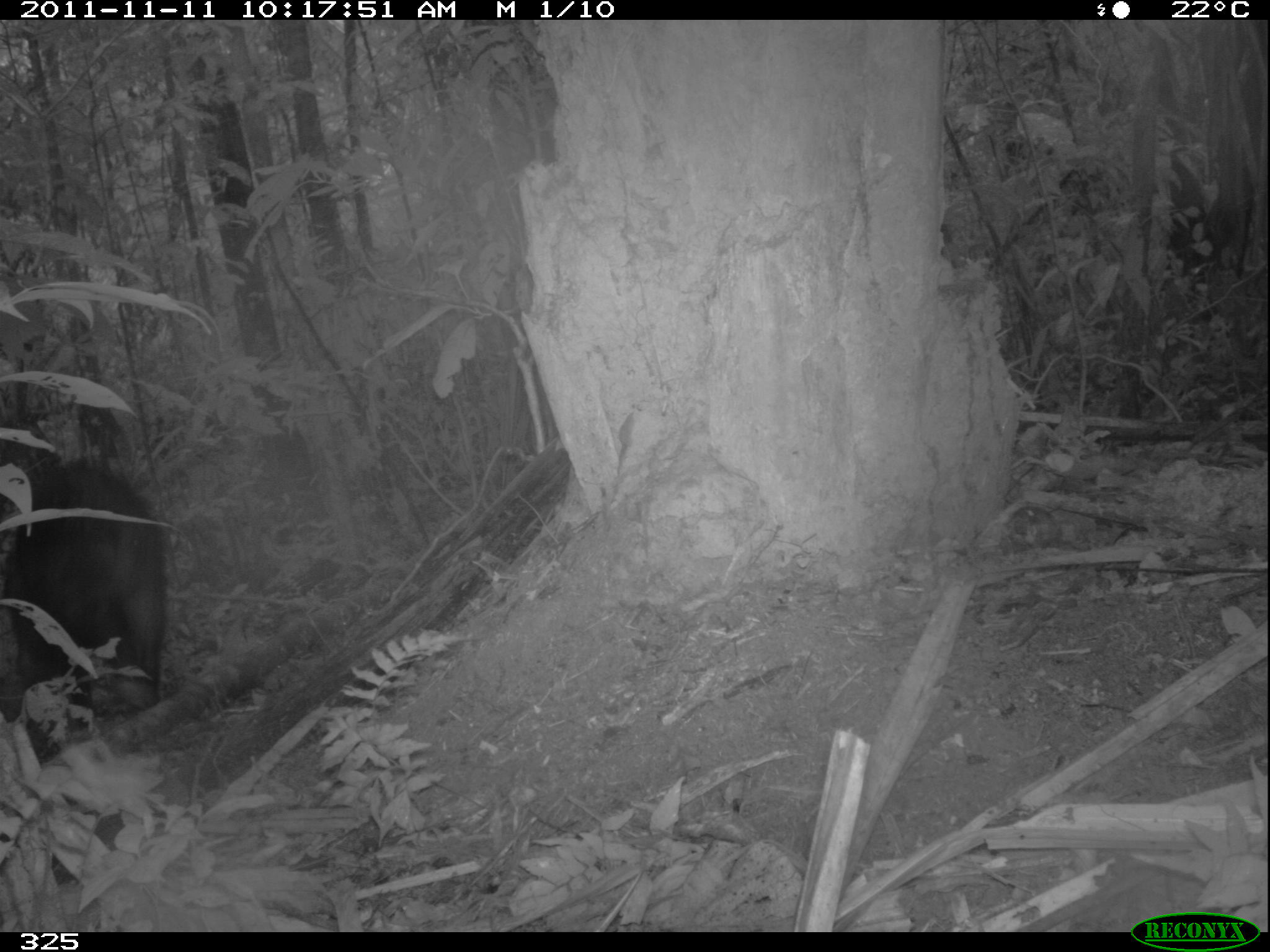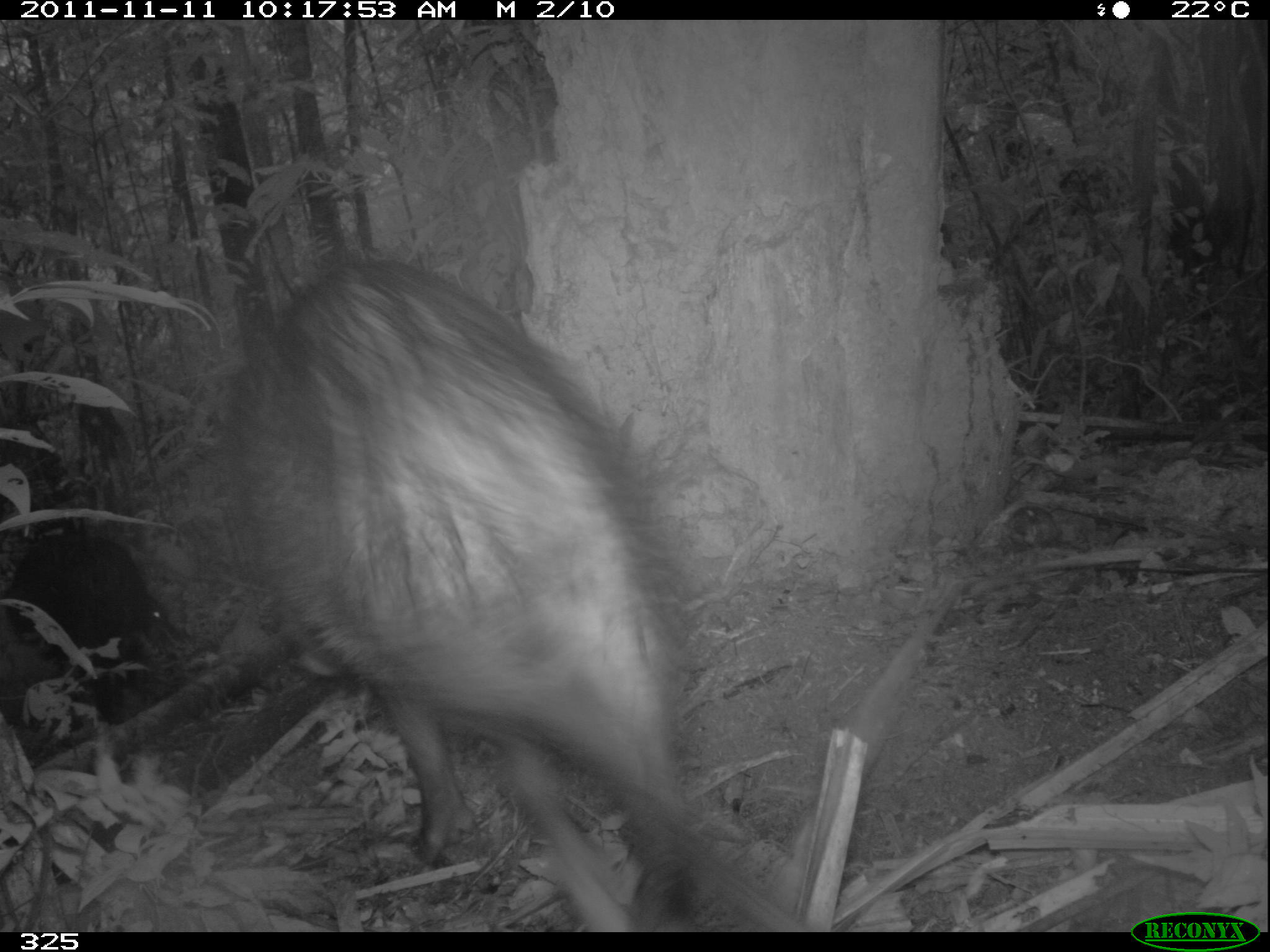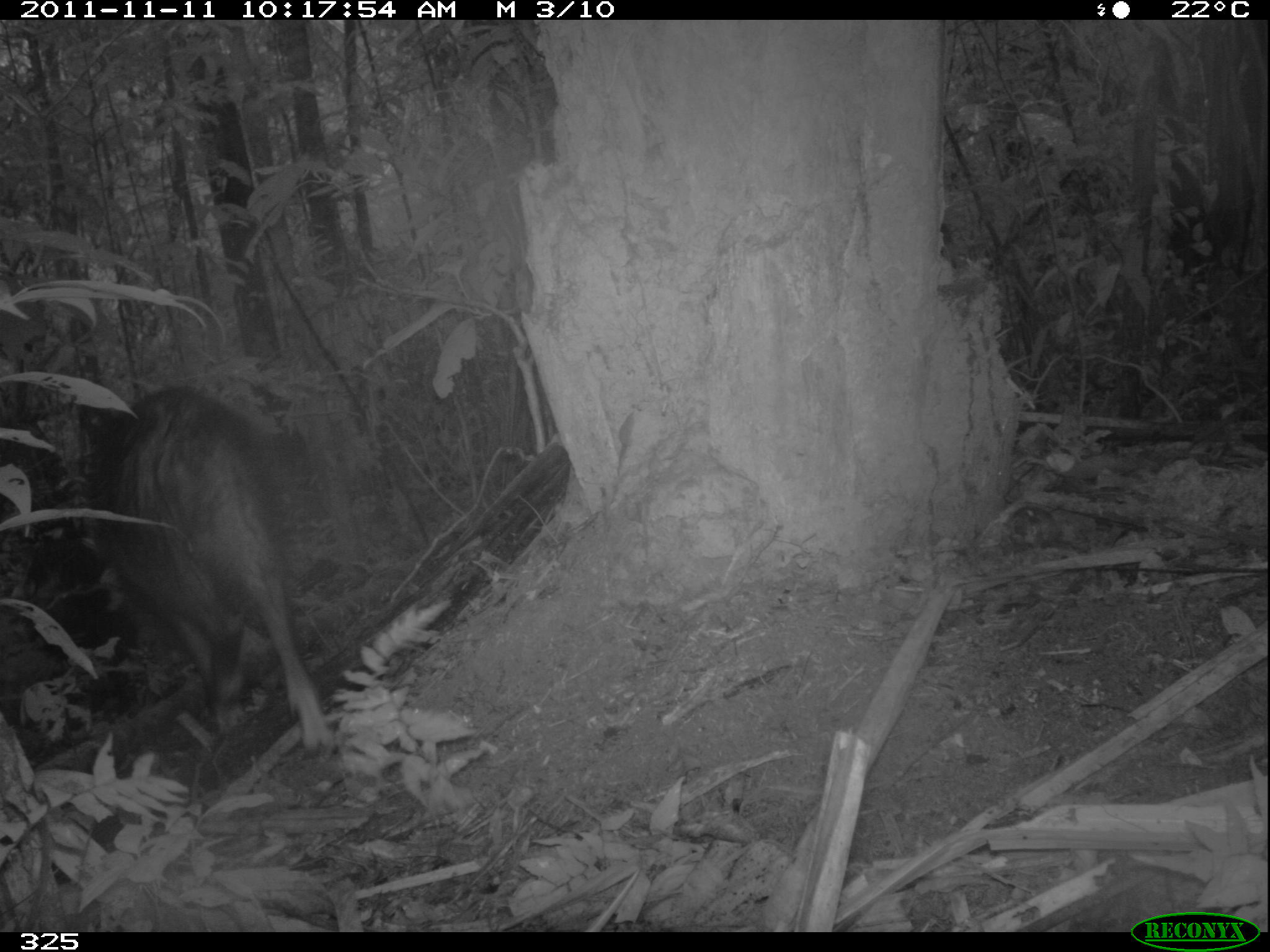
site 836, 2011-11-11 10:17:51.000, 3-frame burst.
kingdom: Animalia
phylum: Chordata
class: Mammalia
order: Artiodactyla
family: Tayassuidae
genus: Tayassu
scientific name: Tayassu pecari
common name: white-lipped peccary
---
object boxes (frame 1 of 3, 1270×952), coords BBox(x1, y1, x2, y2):
tayassu pecari: BBox(8, 469, 163, 750)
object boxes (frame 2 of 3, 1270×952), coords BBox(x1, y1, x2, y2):
tayassu pecari: BBox(226, 254, 793, 931); BBox(8, 529, 151, 721)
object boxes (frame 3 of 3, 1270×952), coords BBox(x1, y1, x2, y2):
tayassu pecari: BBox(83, 382, 336, 754)